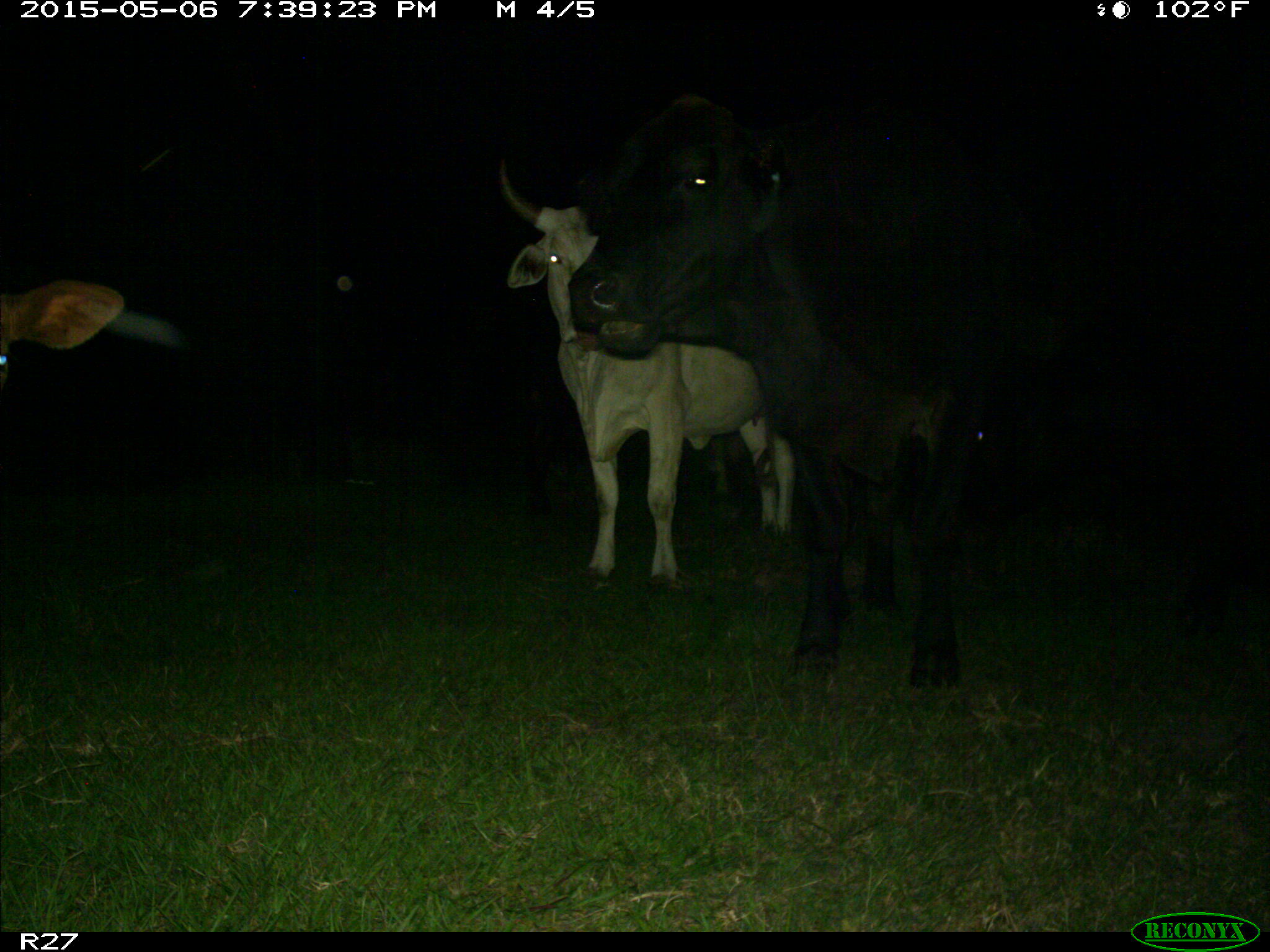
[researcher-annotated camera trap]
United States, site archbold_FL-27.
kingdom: Animalia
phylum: Chordata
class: Mammalia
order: Artiodactyla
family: Bovidae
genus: Bos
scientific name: Bos taurus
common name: domestic cow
Bos taurus (domestic cow).